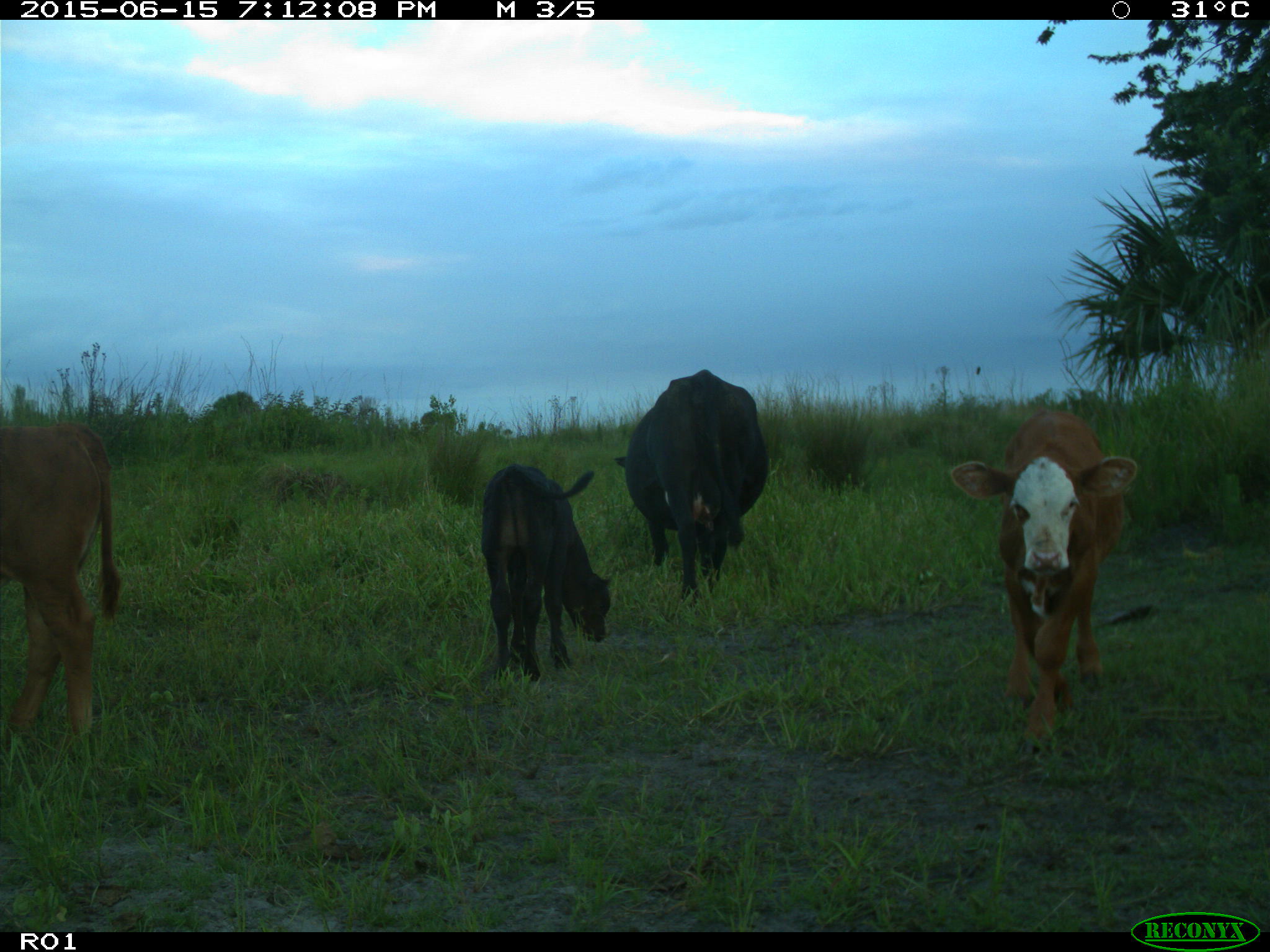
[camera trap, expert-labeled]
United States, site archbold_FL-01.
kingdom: Animalia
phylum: Chordata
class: Mammalia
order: Artiodactyla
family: Bovidae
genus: Bos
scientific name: Bos taurus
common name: domestic cow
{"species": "Bos taurus (domestic cow)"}